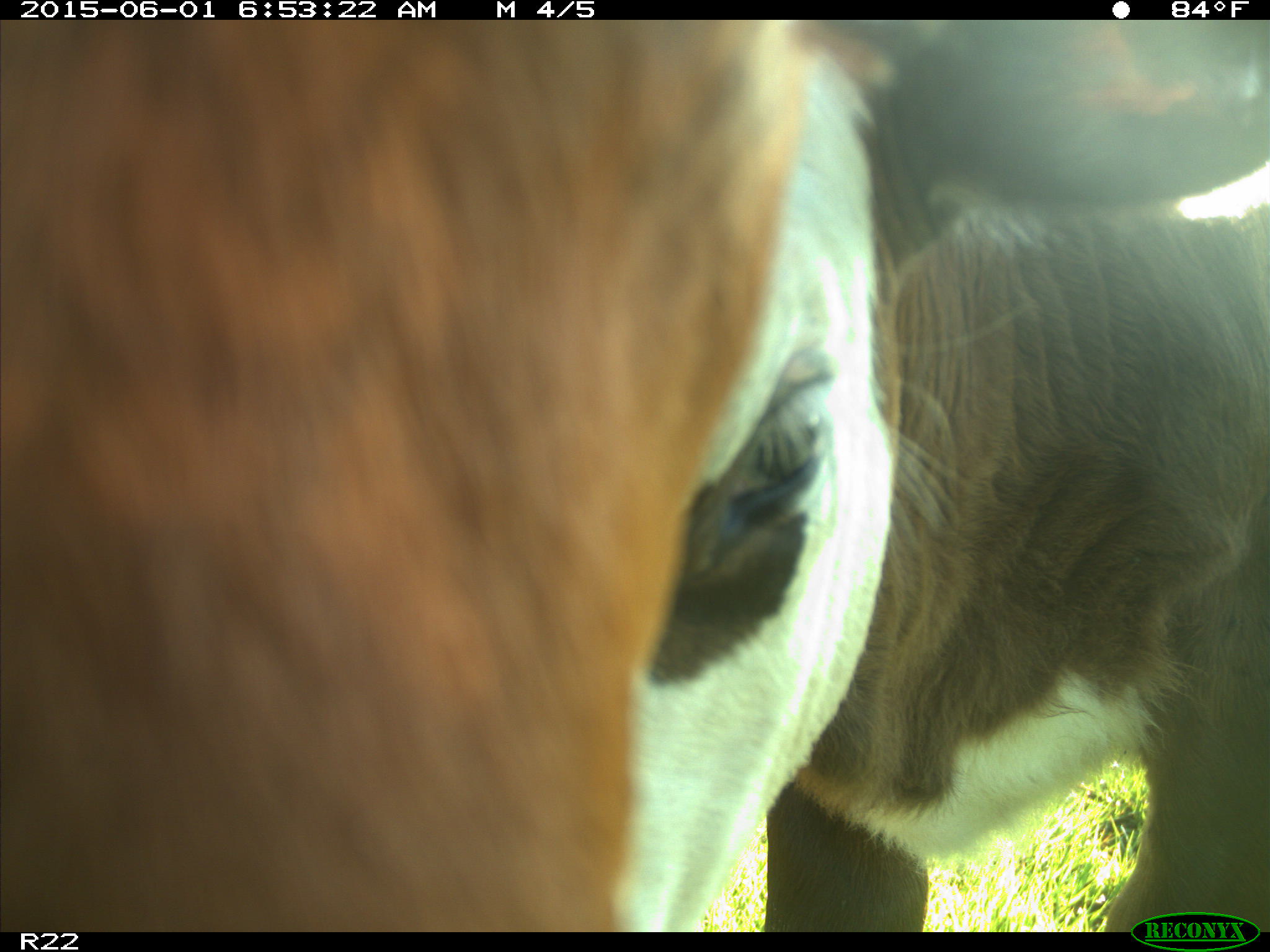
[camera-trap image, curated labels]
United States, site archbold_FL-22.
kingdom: Animalia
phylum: Chordata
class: Mammalia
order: Artiodactyla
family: Bovidae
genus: Bos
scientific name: Bos taurus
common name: domestic cow